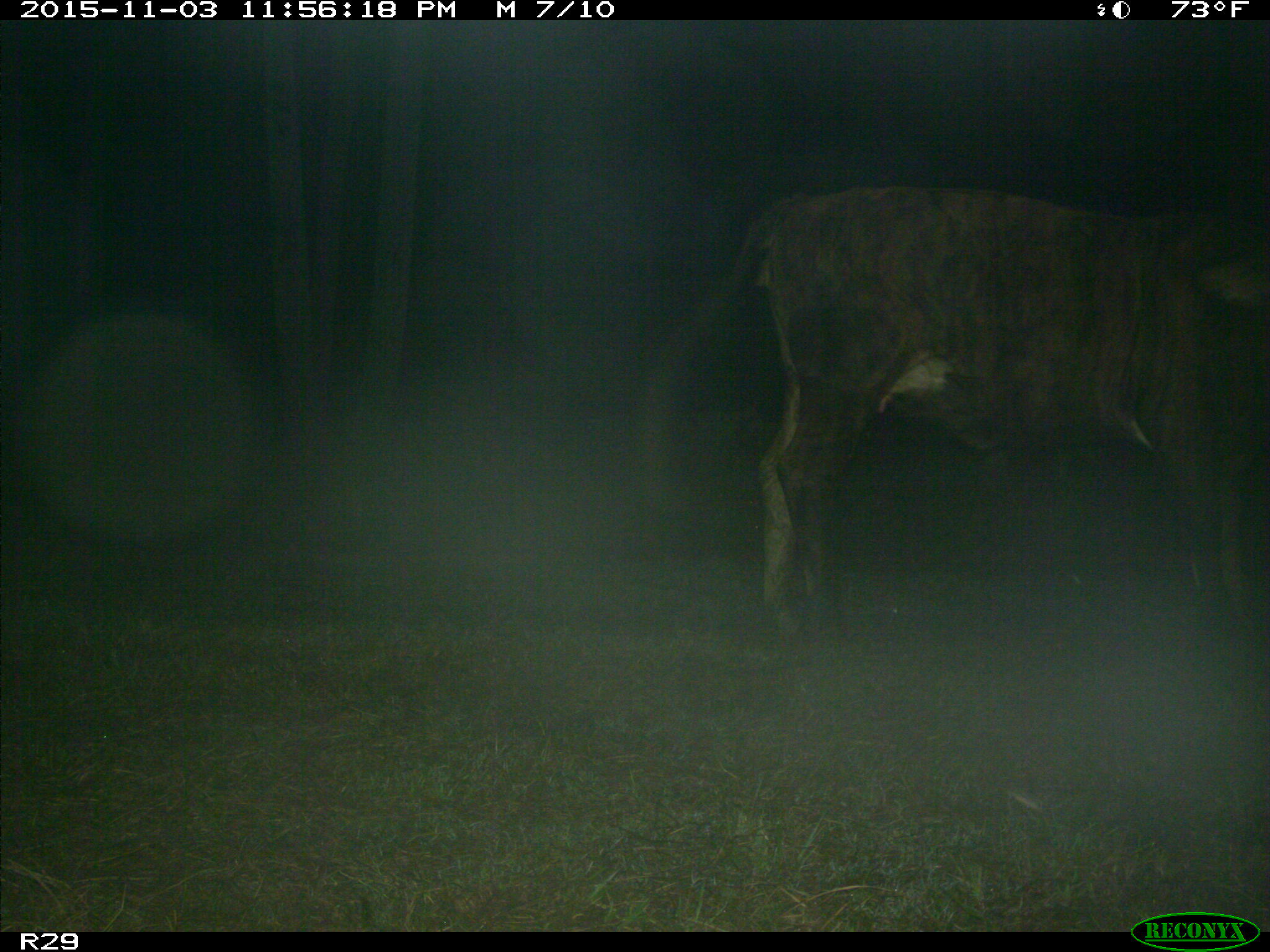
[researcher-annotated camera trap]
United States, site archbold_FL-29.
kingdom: Animalia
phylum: Chordata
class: Mammalia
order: Artiodactyla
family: Bovidae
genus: Bos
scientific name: Bos taurus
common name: domestic cow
Bos taurus (domestic cow).